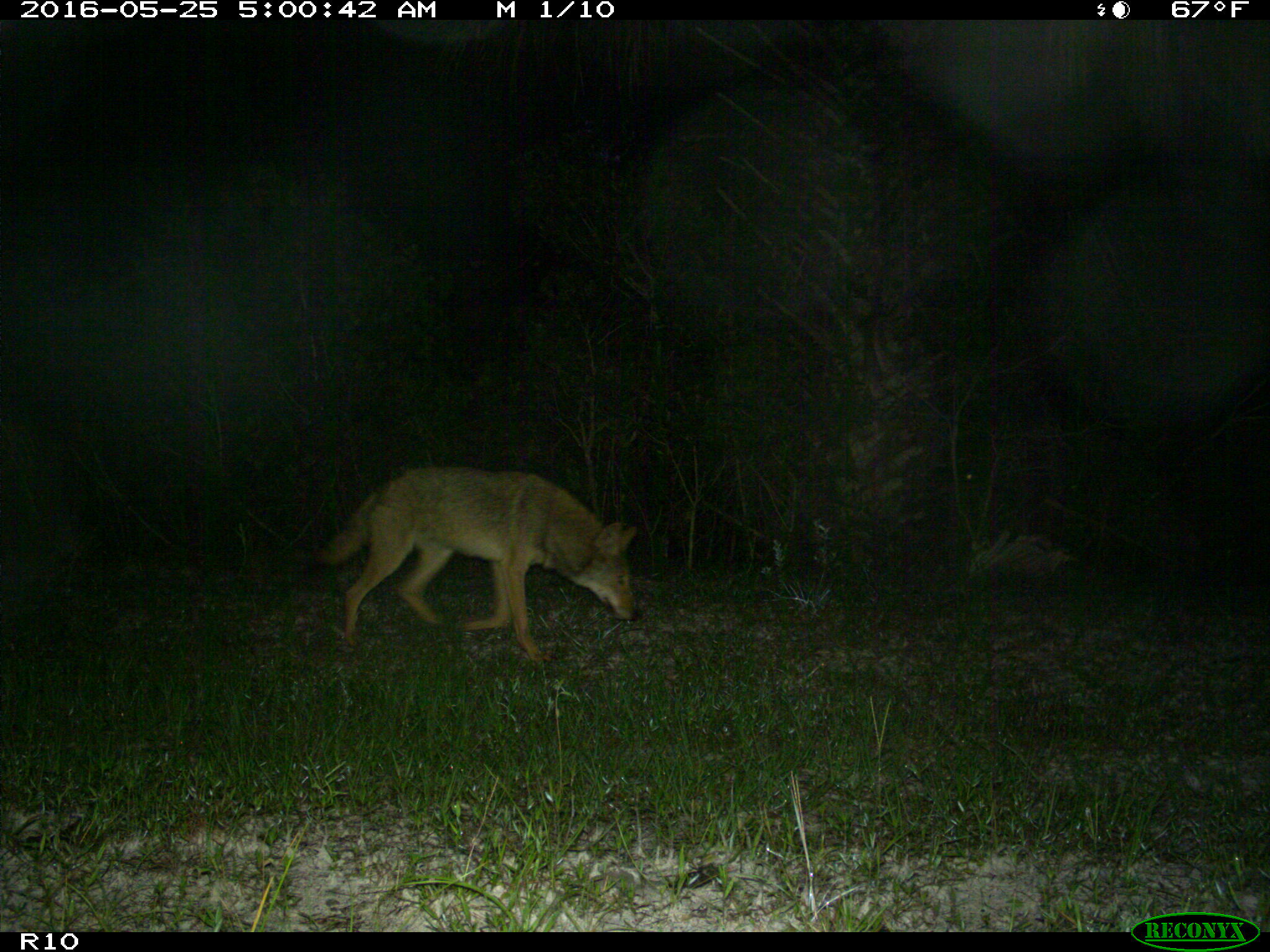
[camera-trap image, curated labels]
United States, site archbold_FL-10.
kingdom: Animalia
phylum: Chordata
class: Mammalia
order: Carnivora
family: Canidae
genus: Canis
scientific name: Canis latrans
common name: coyote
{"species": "Canis latrans (coyote)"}